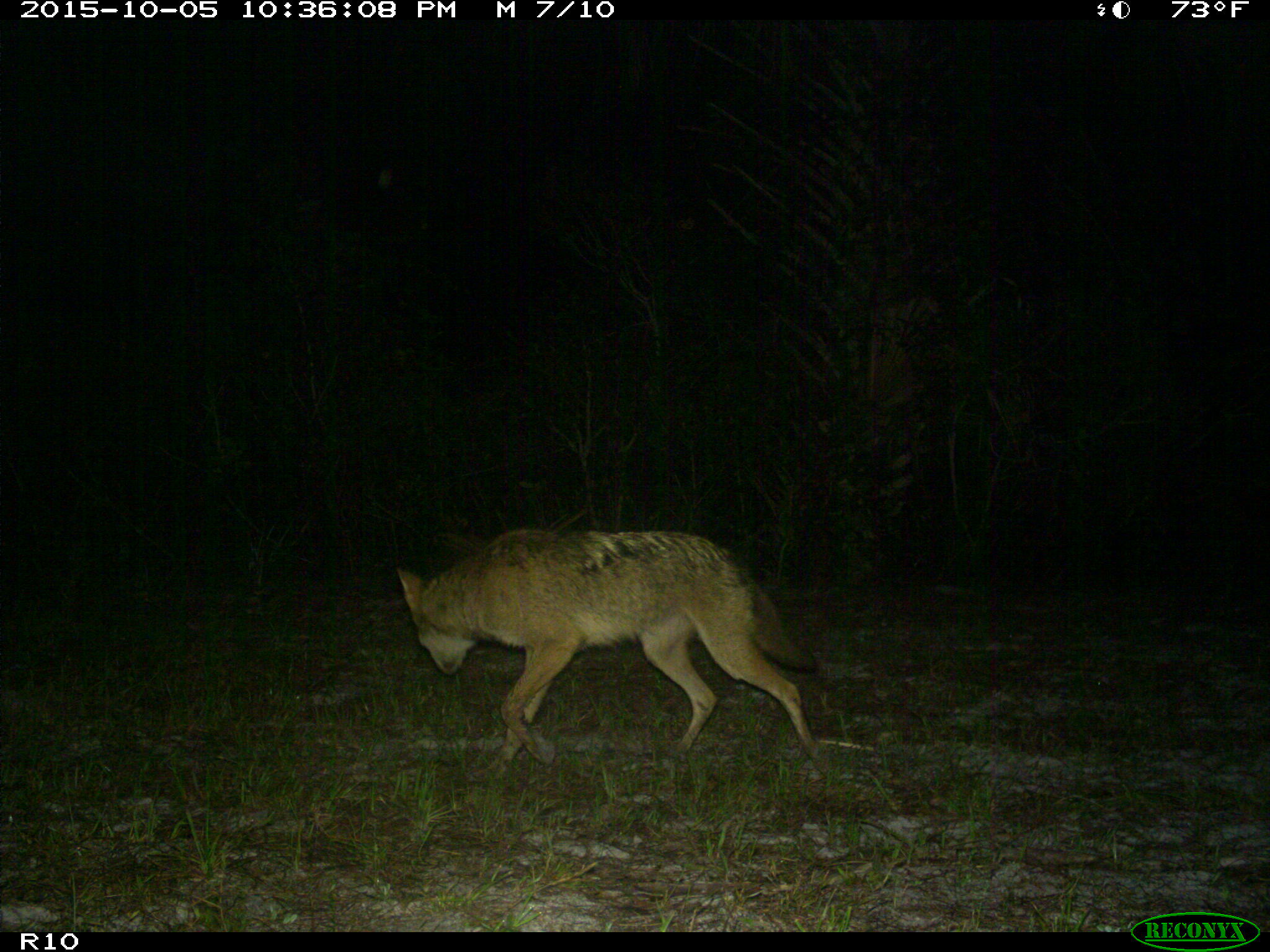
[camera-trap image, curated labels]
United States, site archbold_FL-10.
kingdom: Animalia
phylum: Chordata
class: Mammalia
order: Carnivora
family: Canidae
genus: Canis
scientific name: Canis latrans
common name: coyote